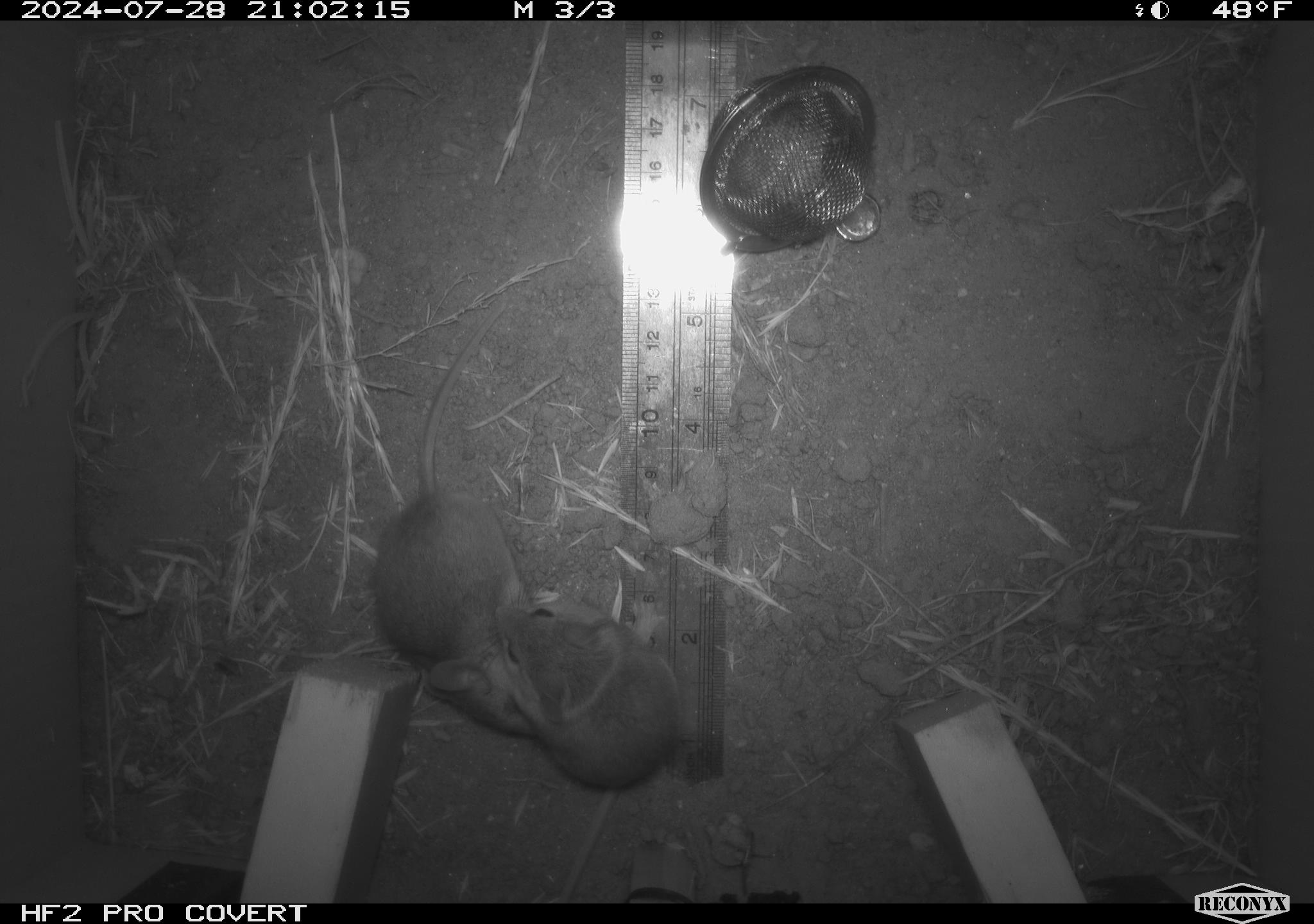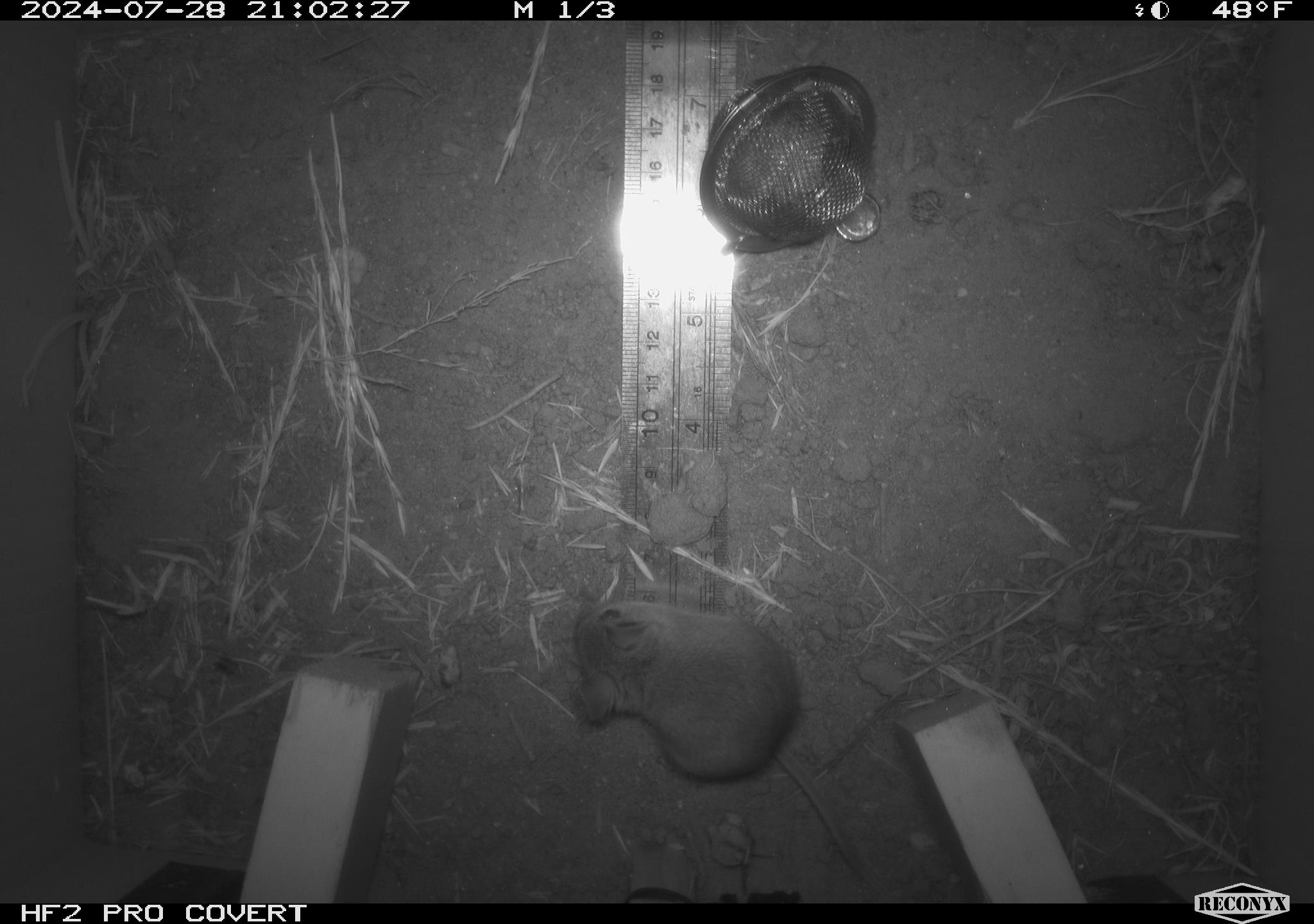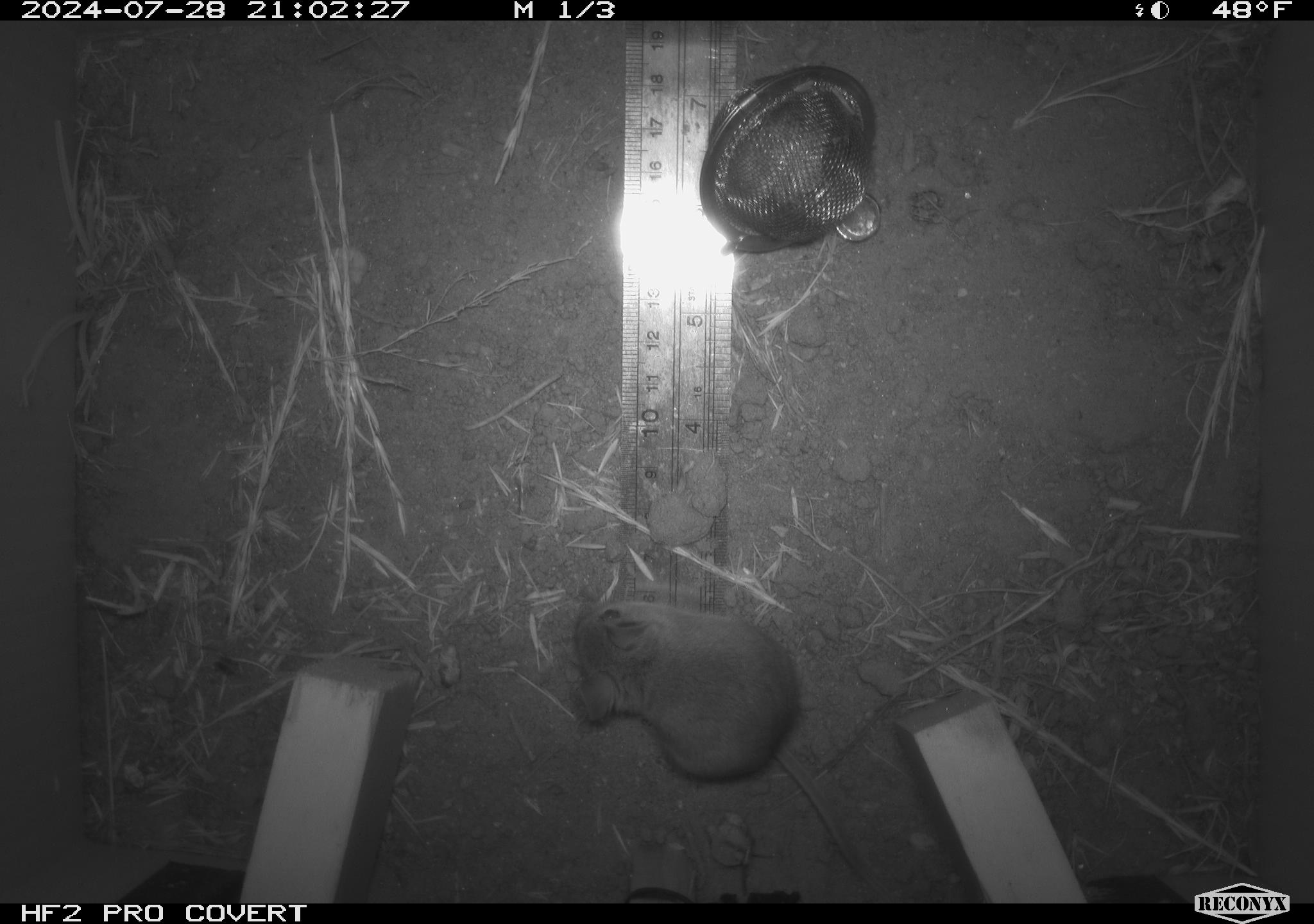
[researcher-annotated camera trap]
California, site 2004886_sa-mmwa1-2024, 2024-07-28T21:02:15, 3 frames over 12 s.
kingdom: Animalia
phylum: Chordata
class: Mammalia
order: Rodentia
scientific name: Rodentia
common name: mouse species